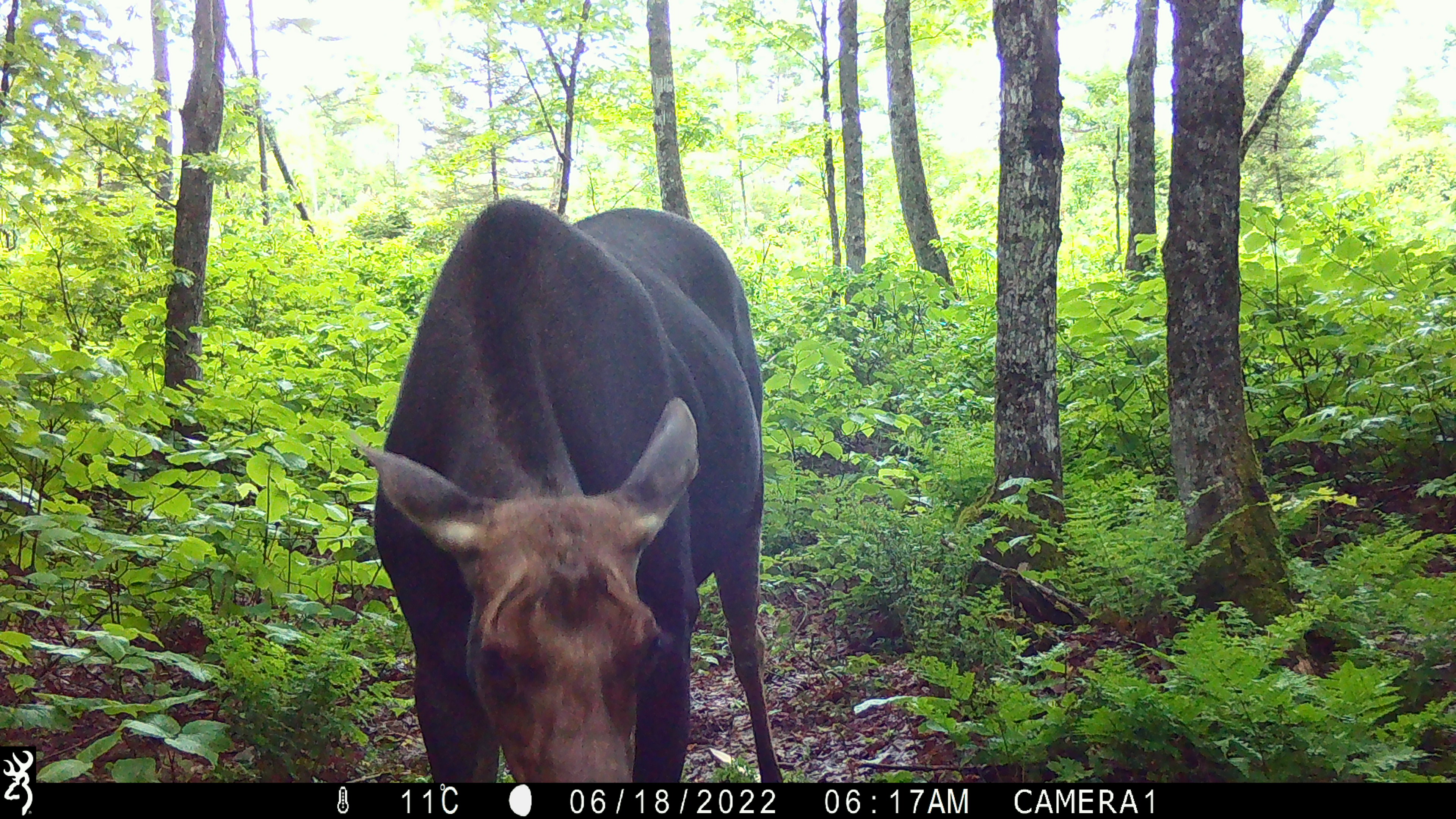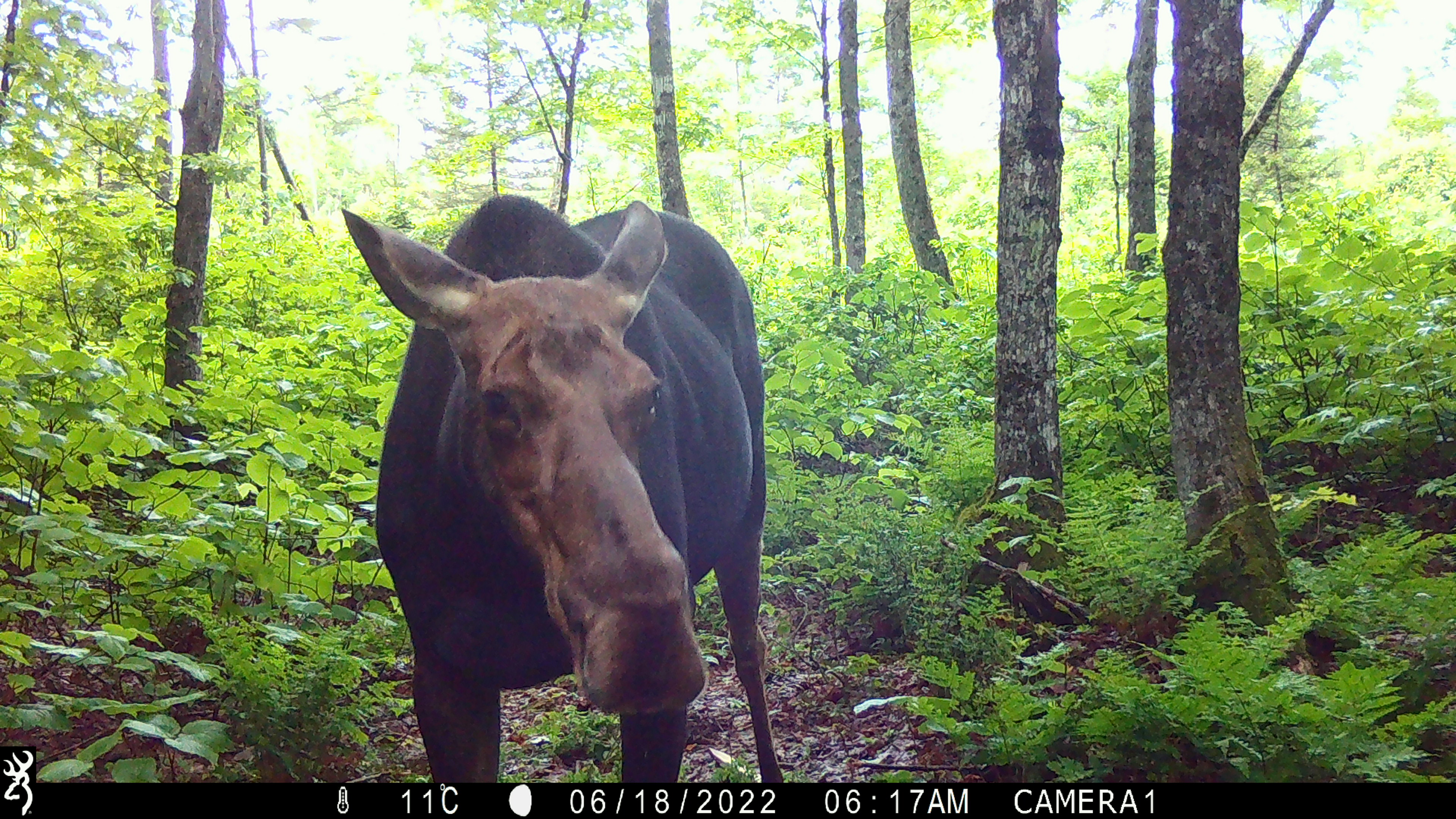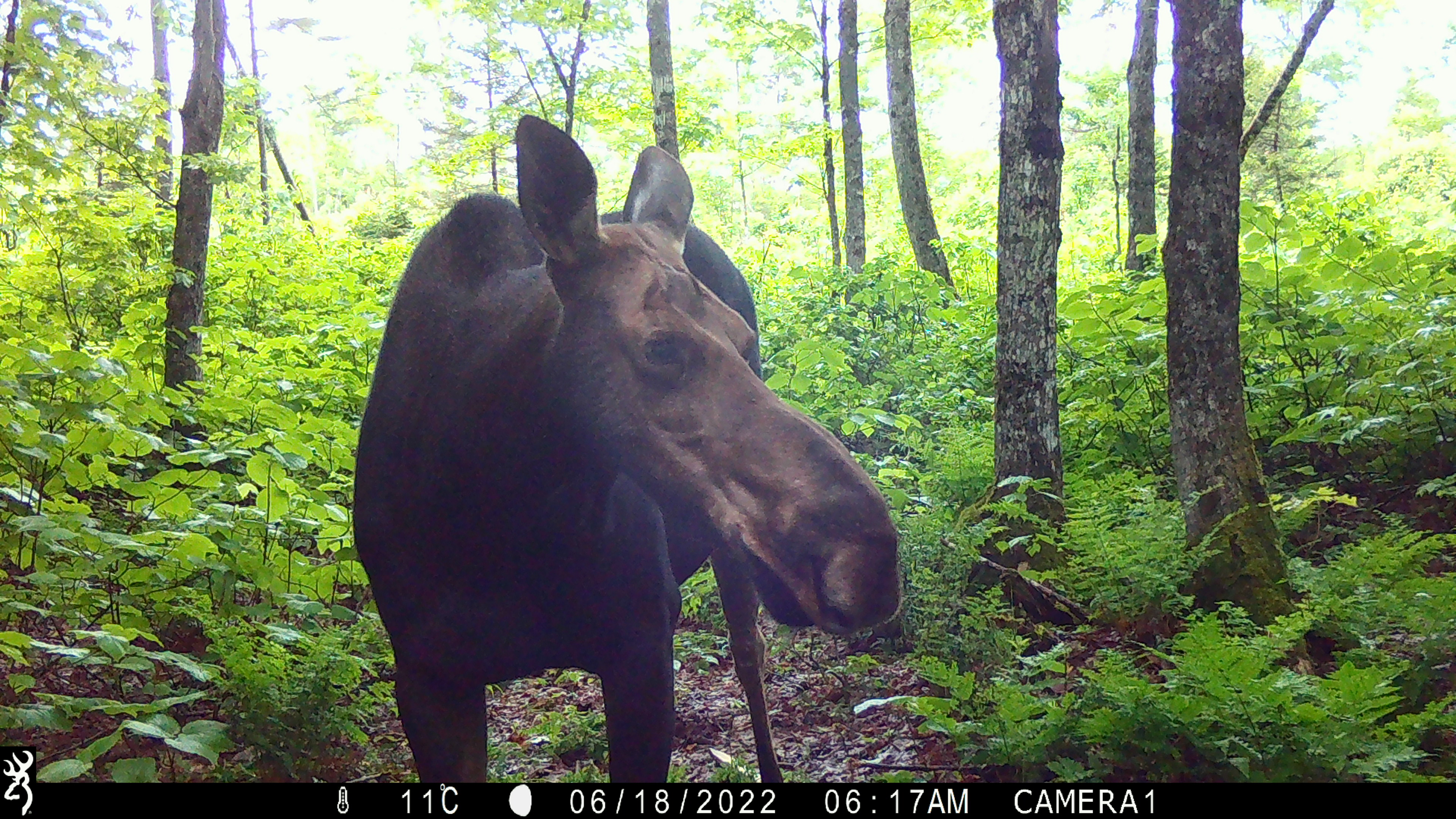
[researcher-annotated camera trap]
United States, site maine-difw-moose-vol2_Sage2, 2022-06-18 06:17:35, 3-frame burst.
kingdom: Animalia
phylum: Chordata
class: Mammalia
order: Artiodactyla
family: Cervidae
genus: Alces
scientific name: Alces alces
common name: moose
Moose (Alces alces).